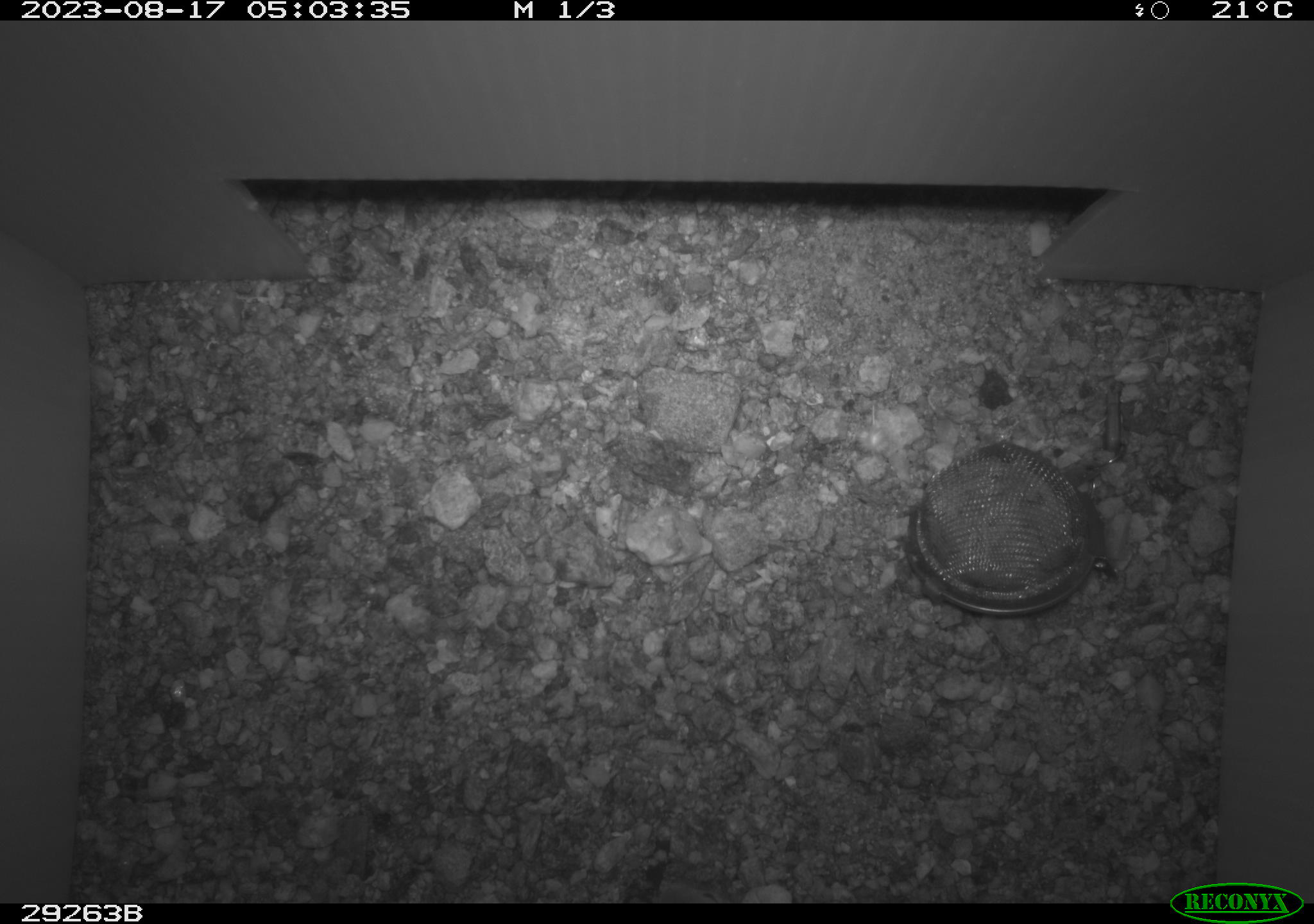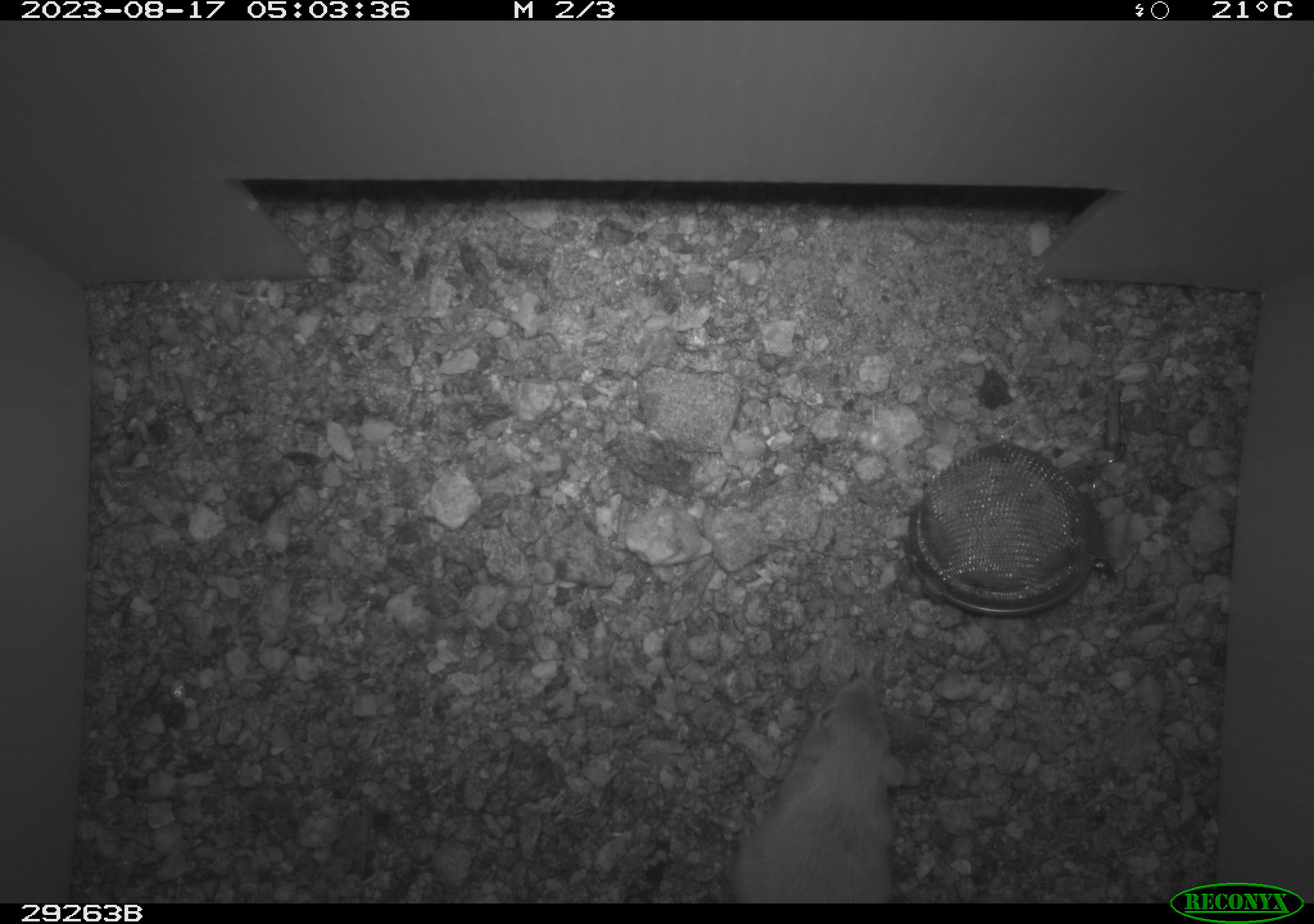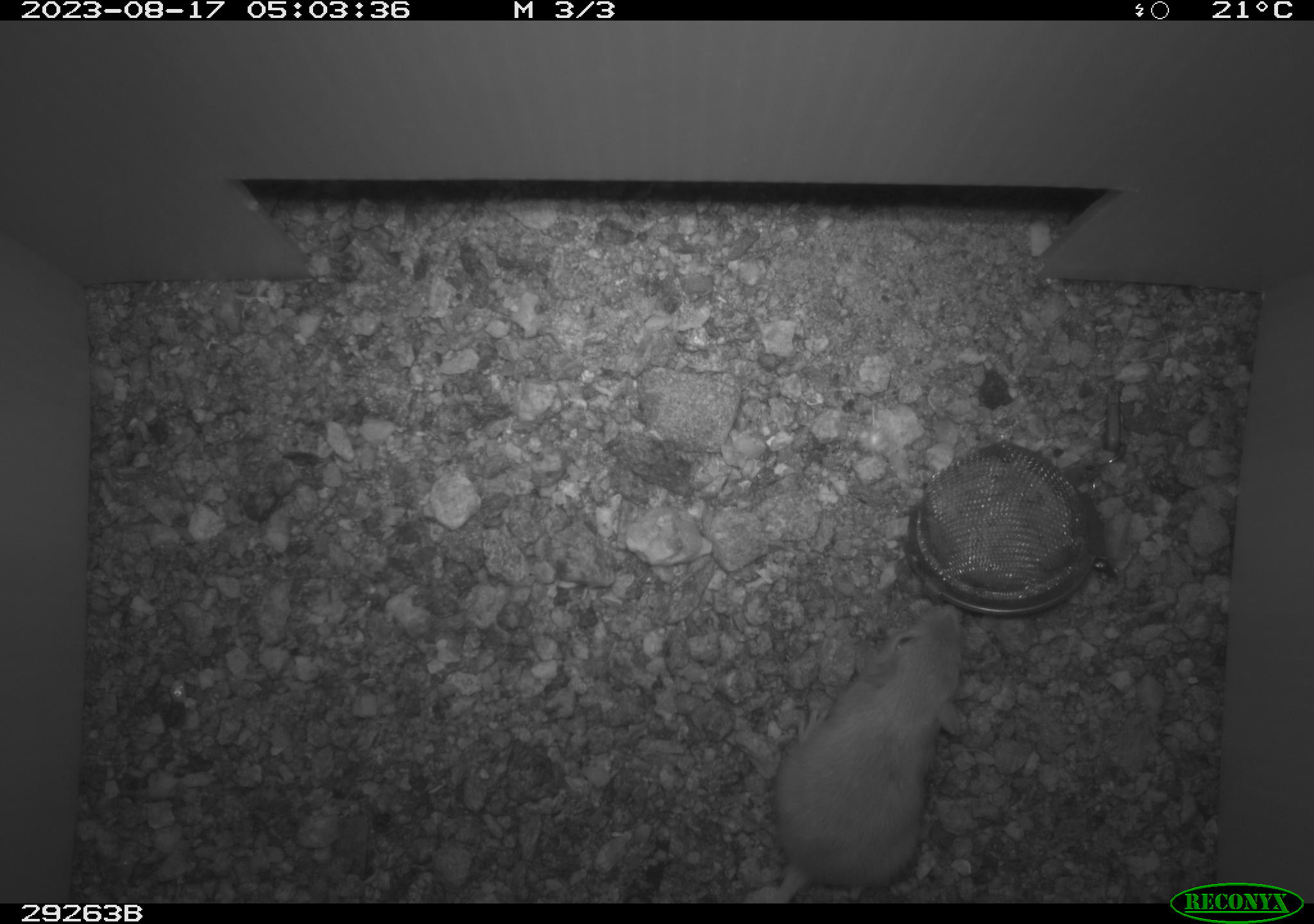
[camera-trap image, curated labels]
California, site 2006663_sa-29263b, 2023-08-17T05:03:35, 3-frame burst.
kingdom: Animalia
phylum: Chordata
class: Mammalia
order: Rodentia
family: Heteromyidae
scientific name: Heteromyidae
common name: kangaroo rats and pocket mice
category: heteromyidae family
Heteromyidae family (kangaroo rats and pocket mice) (Heteromyidae).